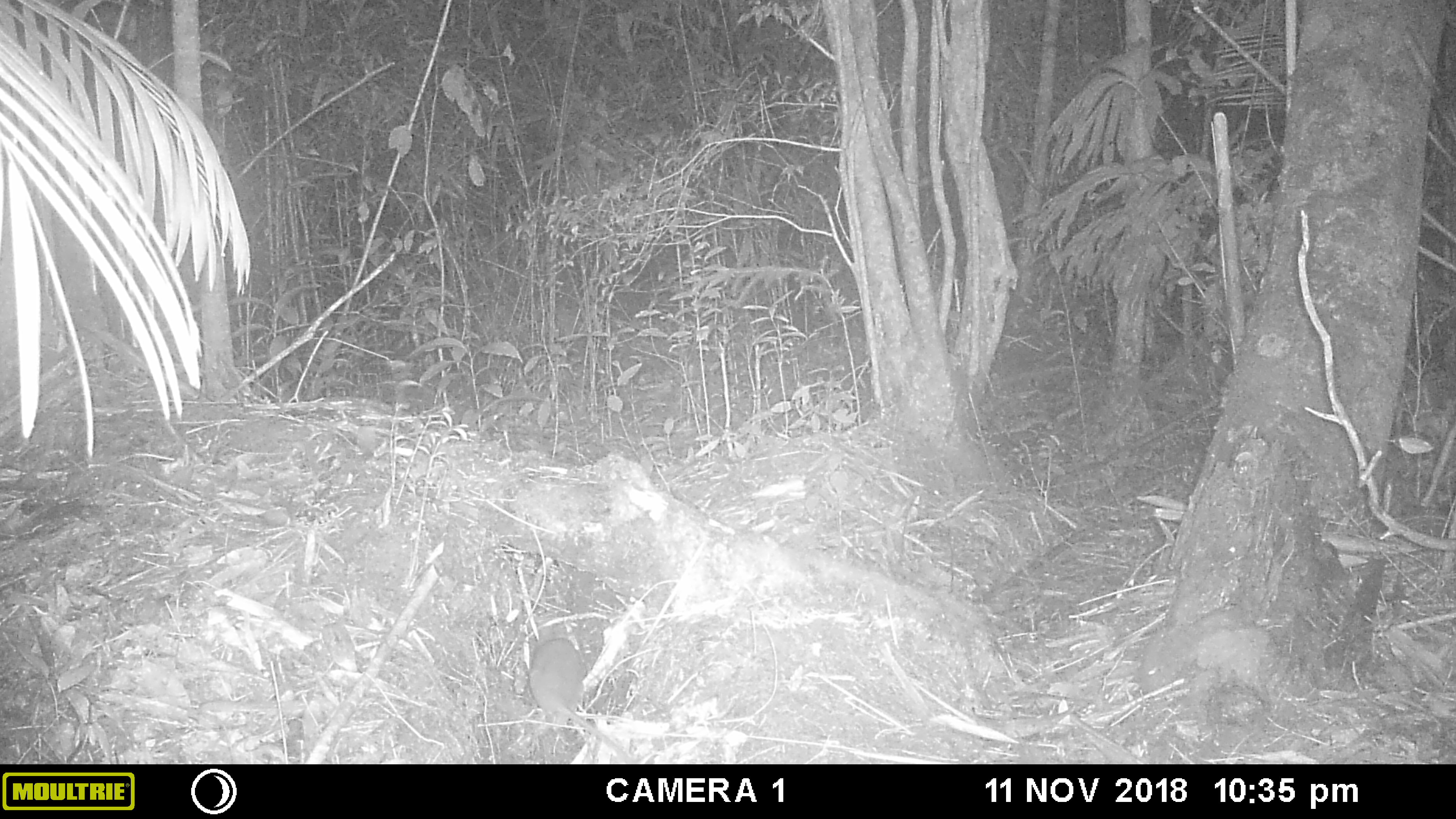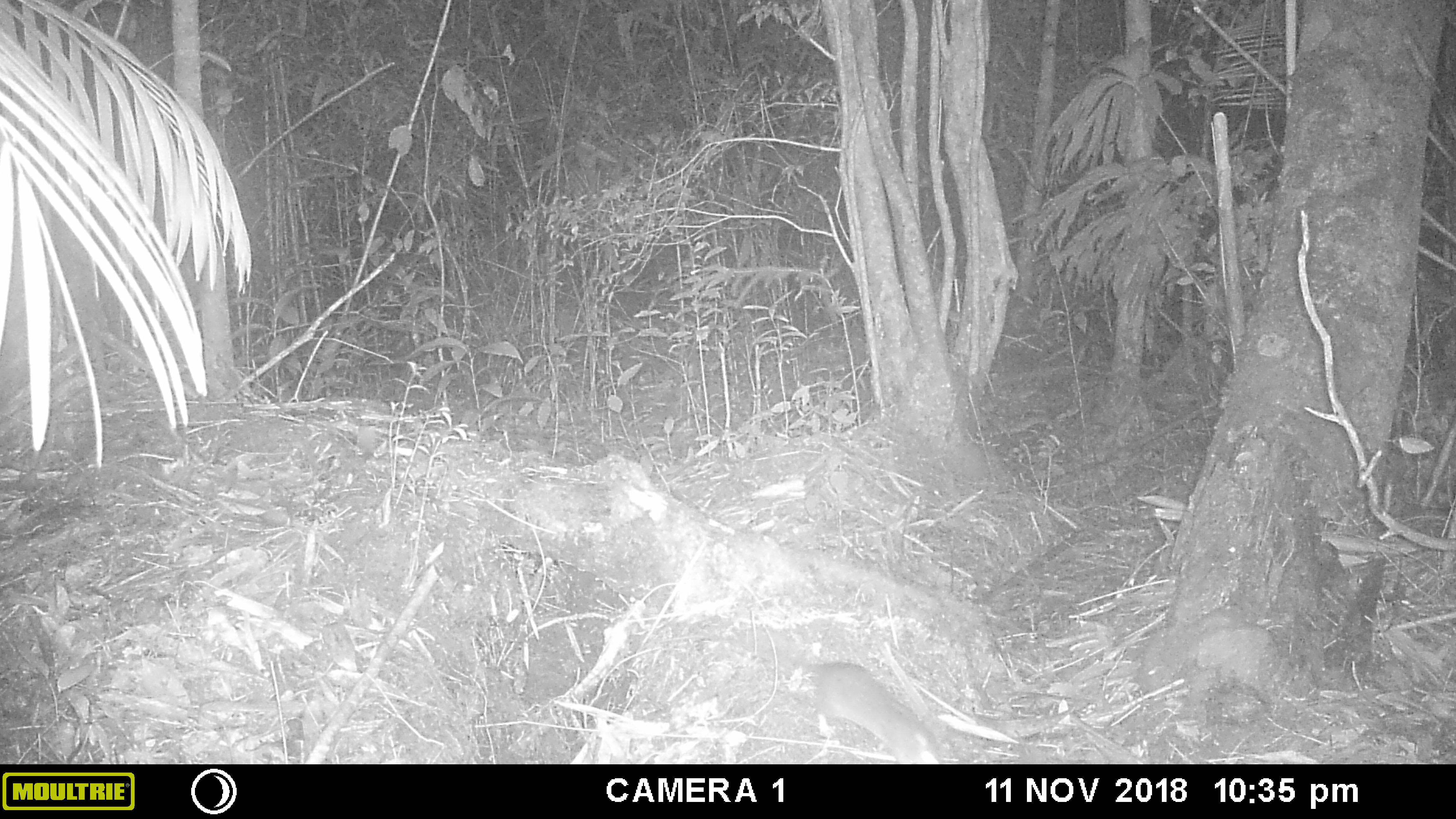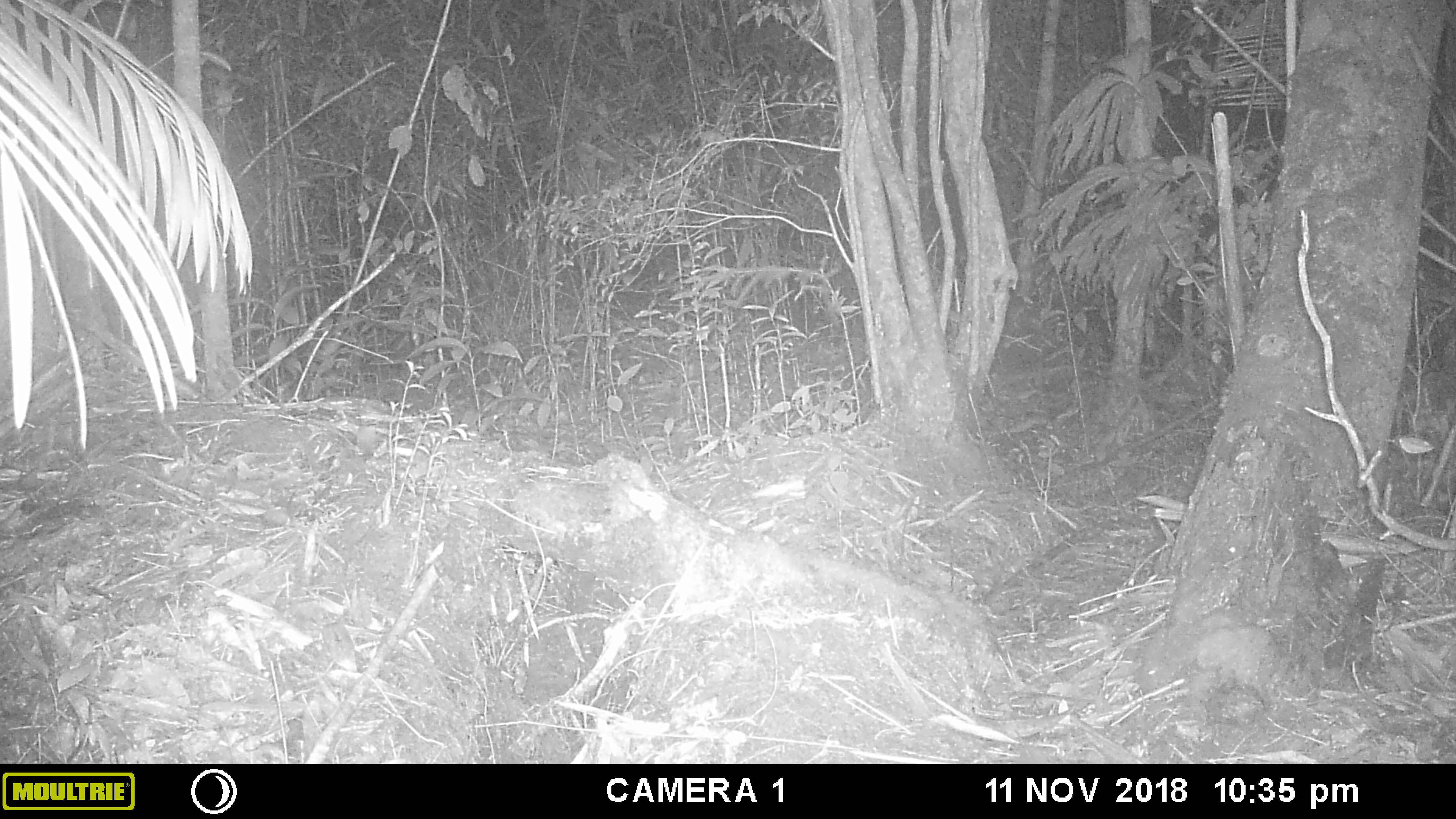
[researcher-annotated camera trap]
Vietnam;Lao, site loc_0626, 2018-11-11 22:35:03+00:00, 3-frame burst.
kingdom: Animalia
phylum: Chordata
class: Mammalia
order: Rodentia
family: Muridae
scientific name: Muridae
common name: old-world mice and rats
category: unidentified murid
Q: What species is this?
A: Unidentified murid (old-world mice and rats) (Muridae).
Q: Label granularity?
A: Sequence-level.